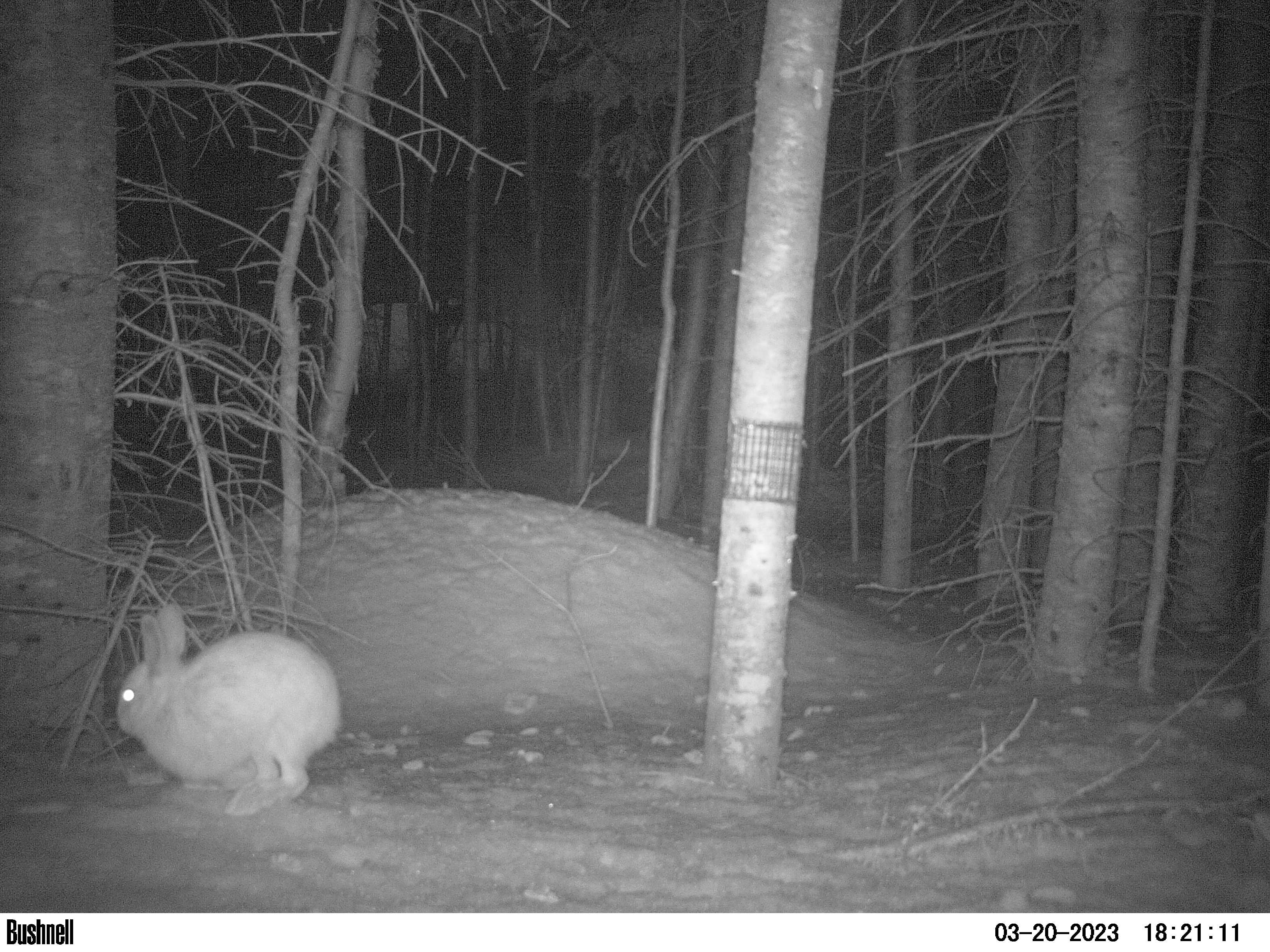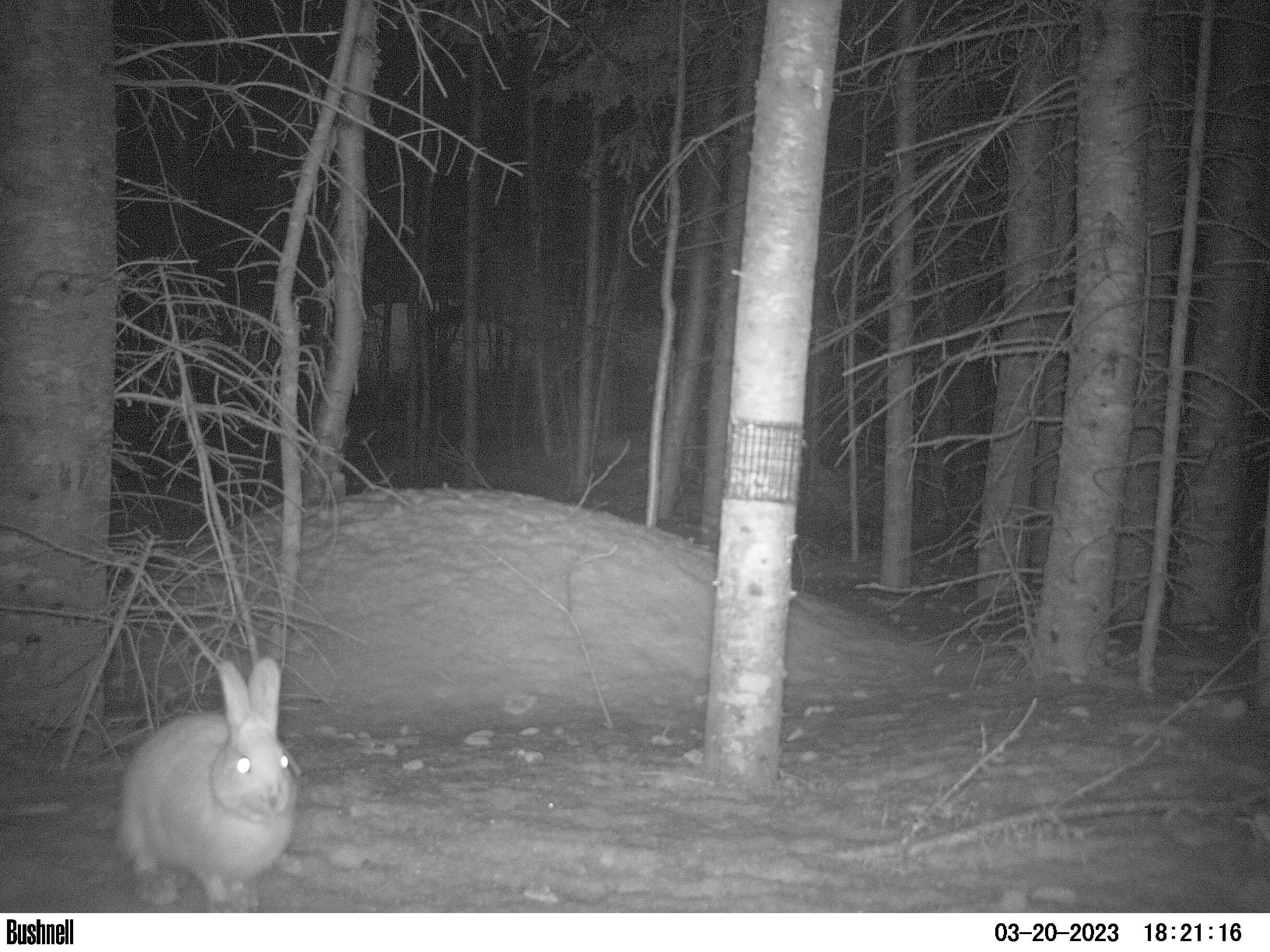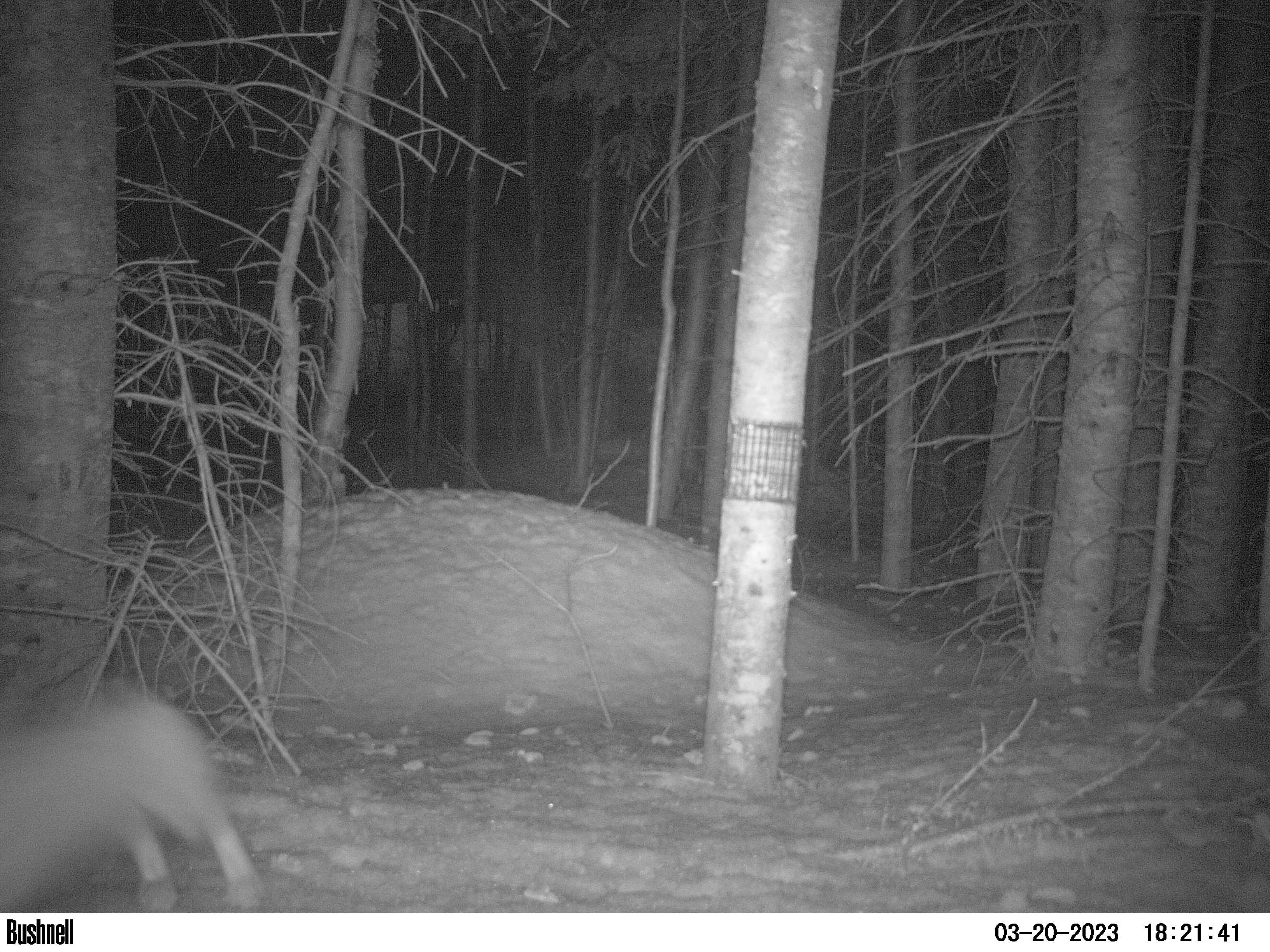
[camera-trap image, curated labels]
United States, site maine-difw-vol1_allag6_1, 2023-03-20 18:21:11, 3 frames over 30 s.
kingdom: Animalia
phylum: Chordata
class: Mammalia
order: Lagomorpha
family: Leporidae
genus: Lepus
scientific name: Lepus americanus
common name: snowshoe hare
Snowshoe hare (Lepus americanus).